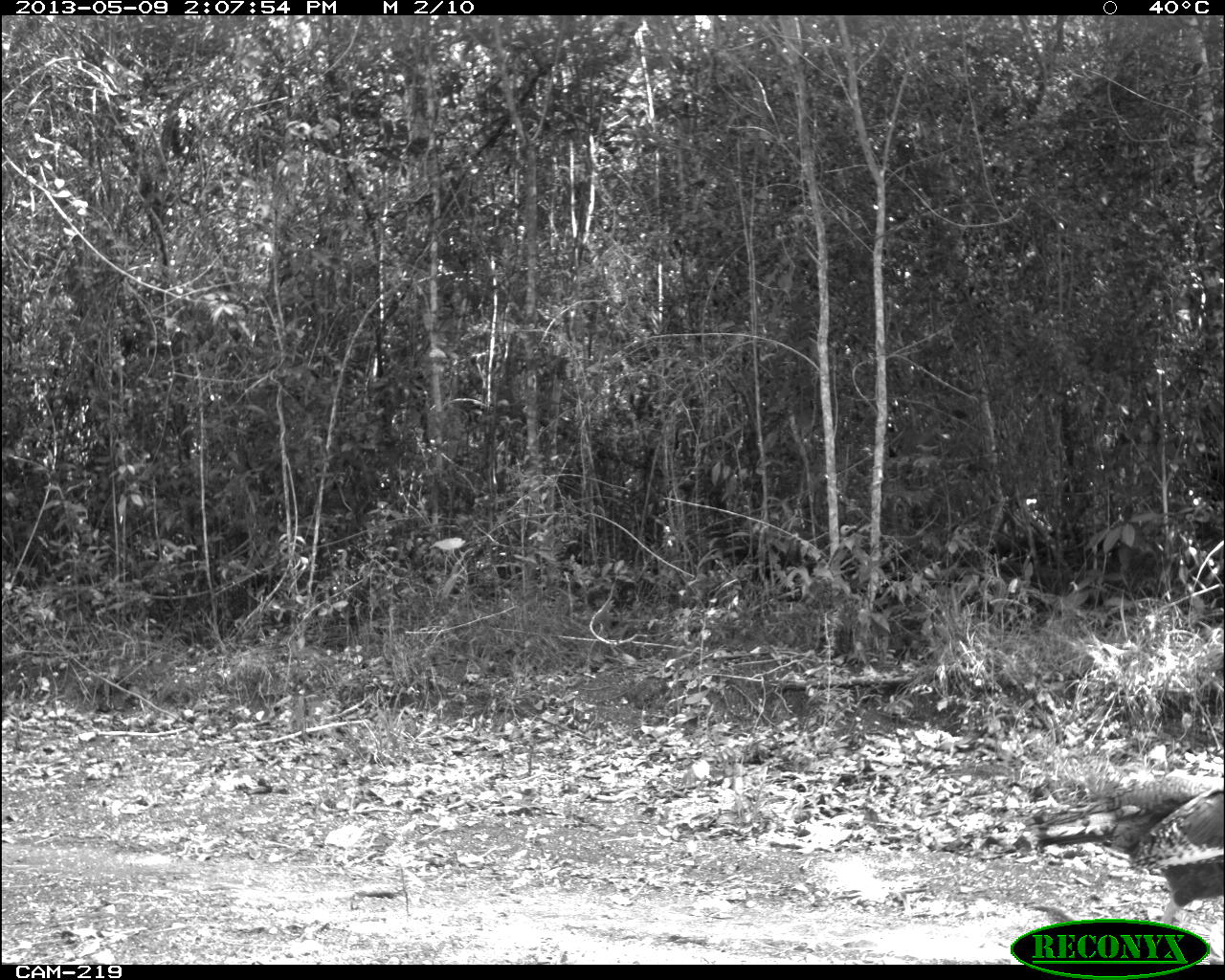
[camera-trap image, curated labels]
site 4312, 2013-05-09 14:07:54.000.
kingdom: Animalia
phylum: Chordata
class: Aves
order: Galliformes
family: Phasianidae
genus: Meleagris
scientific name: Meleagris ocellata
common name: ocellated turkey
Meleagris ocellata (ocellated turkey), count 1, sex female.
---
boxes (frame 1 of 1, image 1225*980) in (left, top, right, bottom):
meleagris ocellata: (1030, 785, 1225, 916)